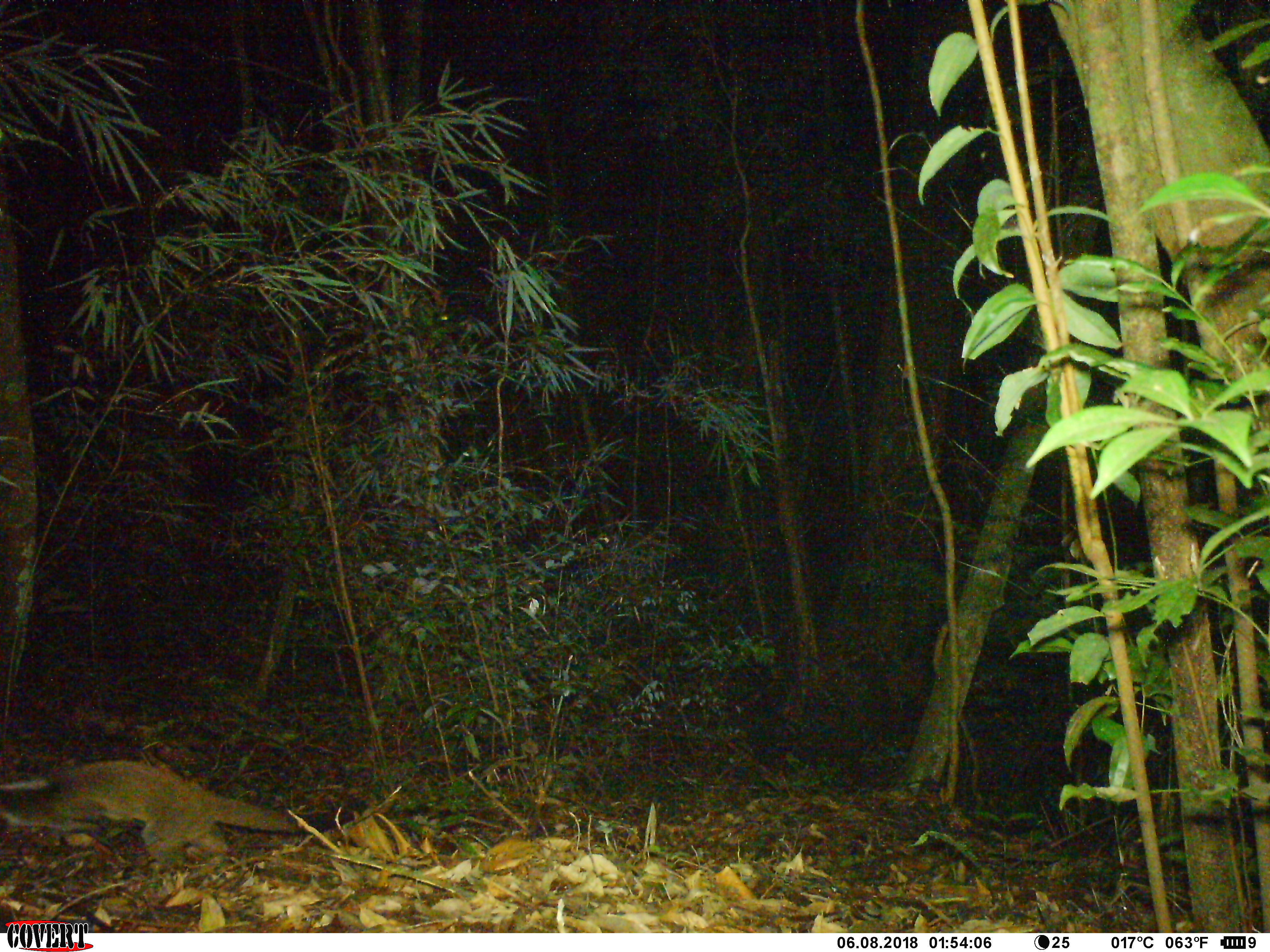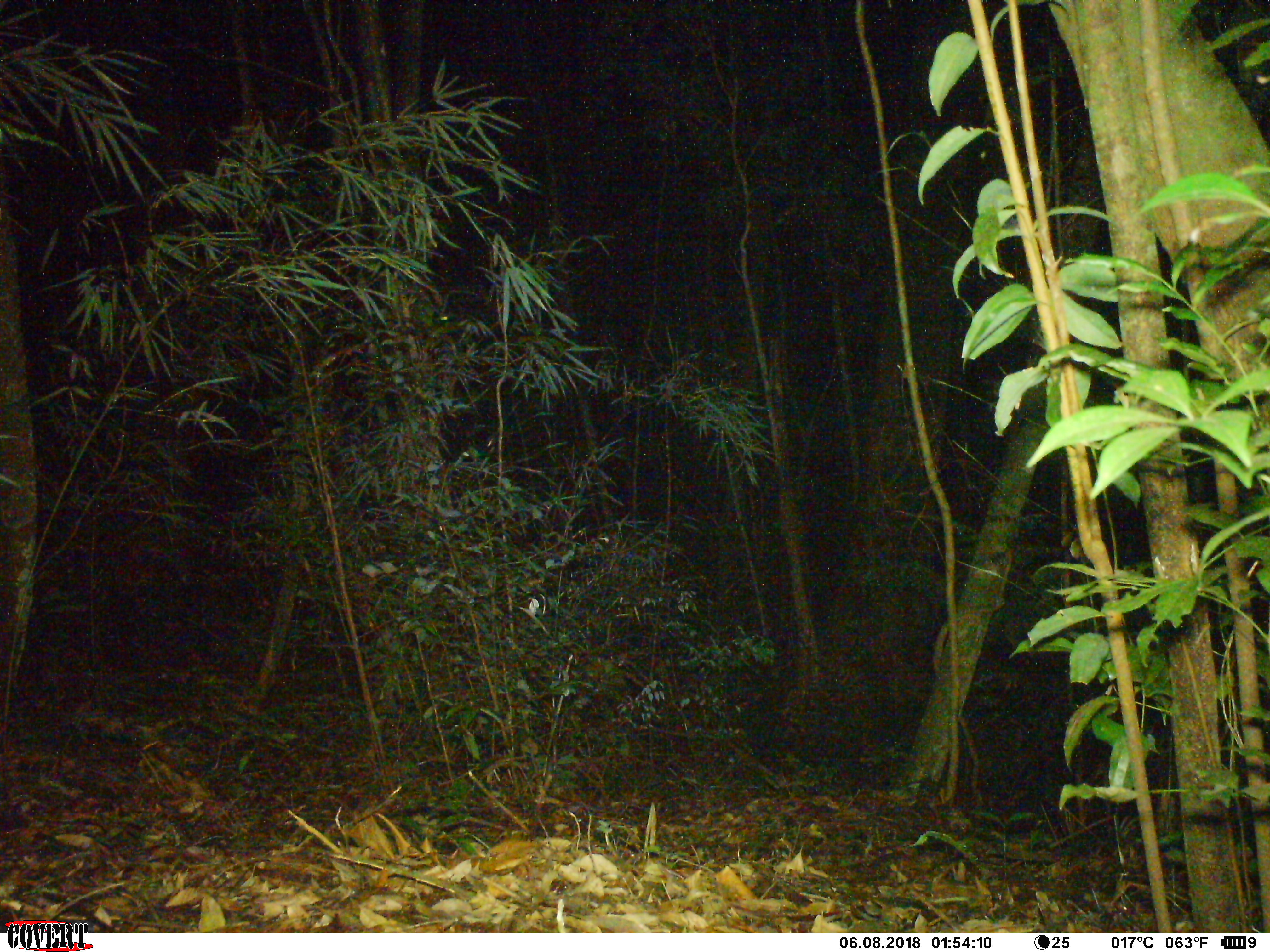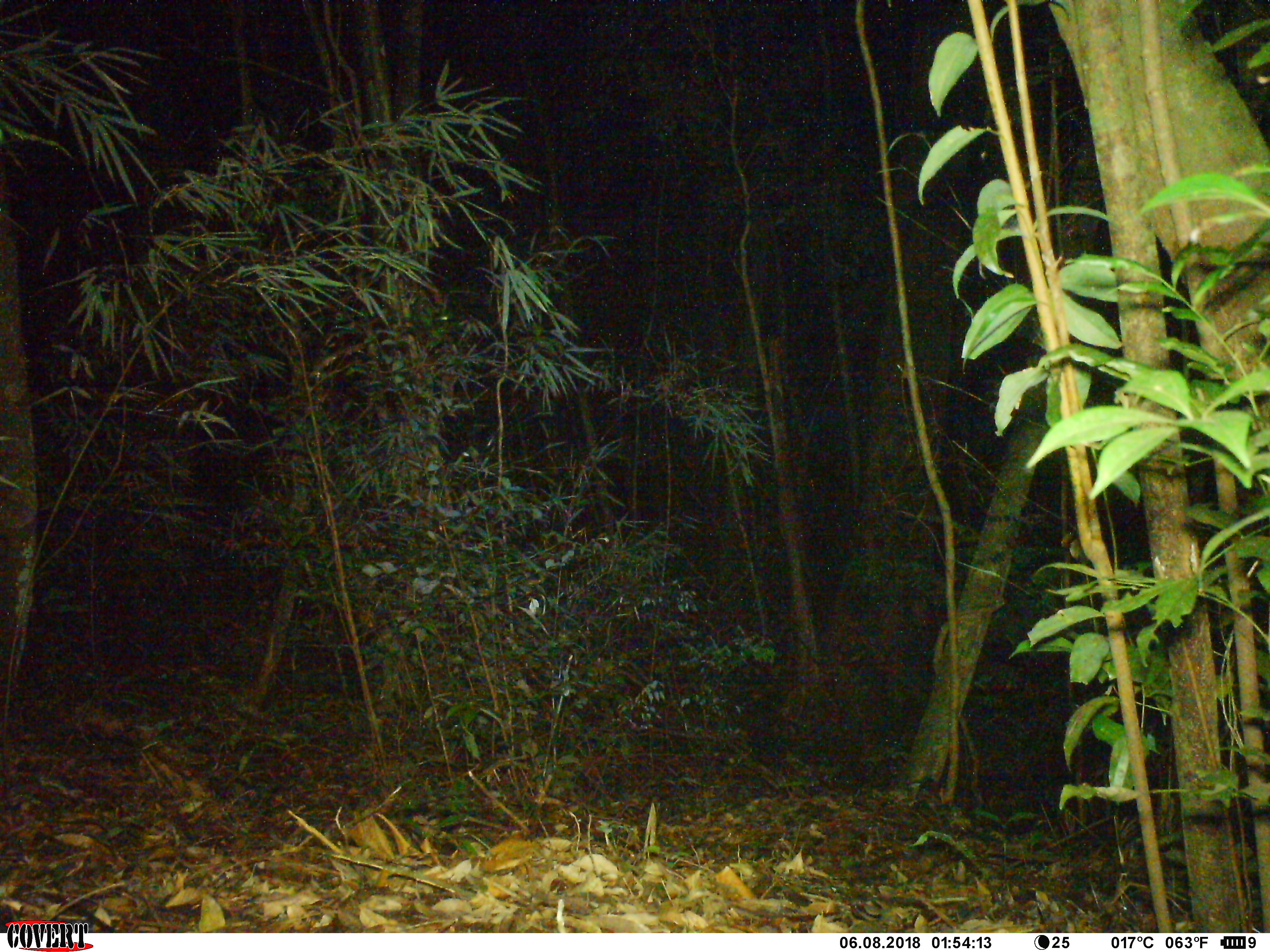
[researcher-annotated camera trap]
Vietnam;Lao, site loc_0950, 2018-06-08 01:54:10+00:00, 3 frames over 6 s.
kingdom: Animalia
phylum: Chordata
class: Mammalia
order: Carnivora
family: Viverridae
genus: Paguma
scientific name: Paguma larvata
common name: masked palm civet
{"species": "masked palm civet (Paguma larvata)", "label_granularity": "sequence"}